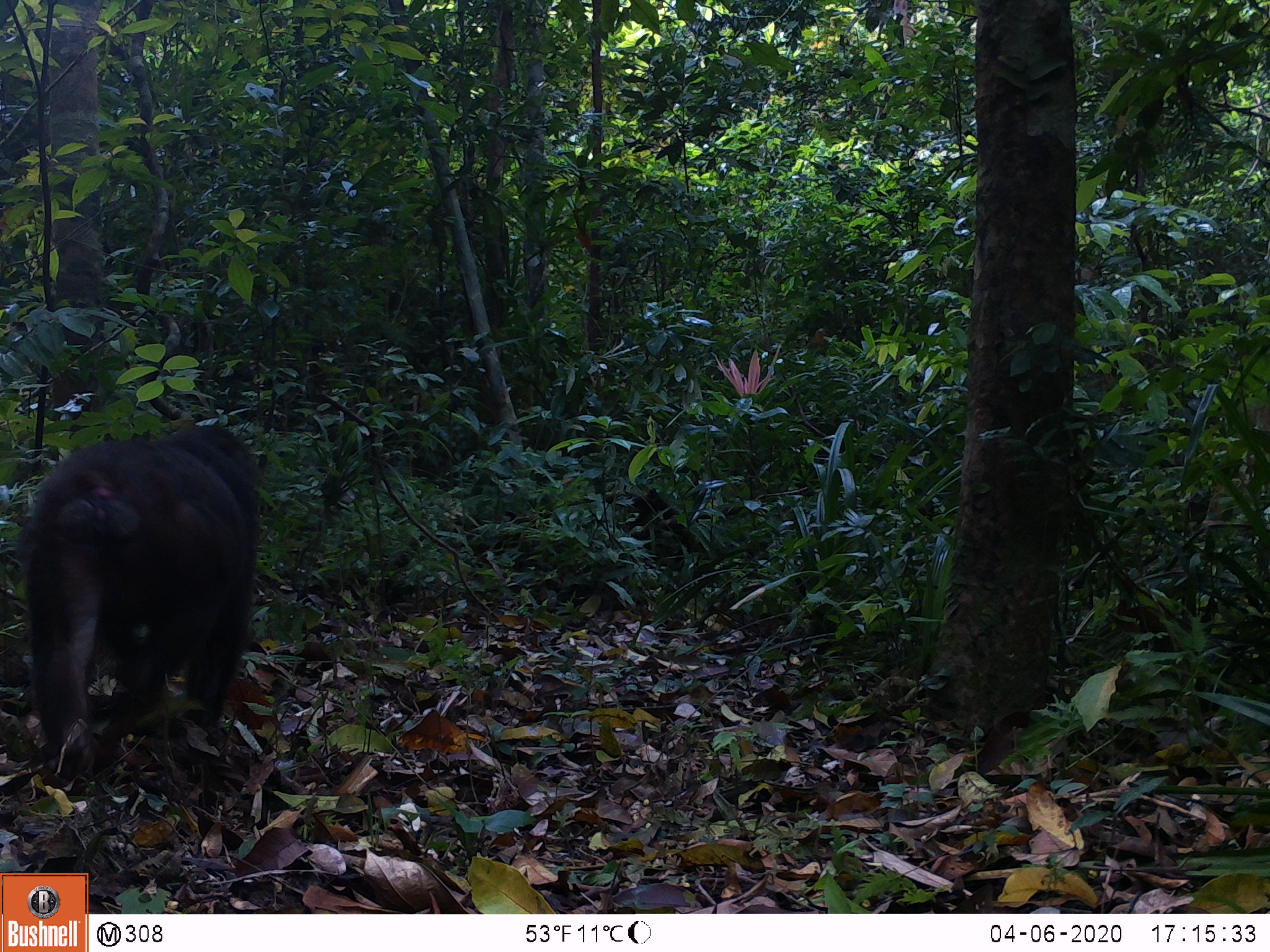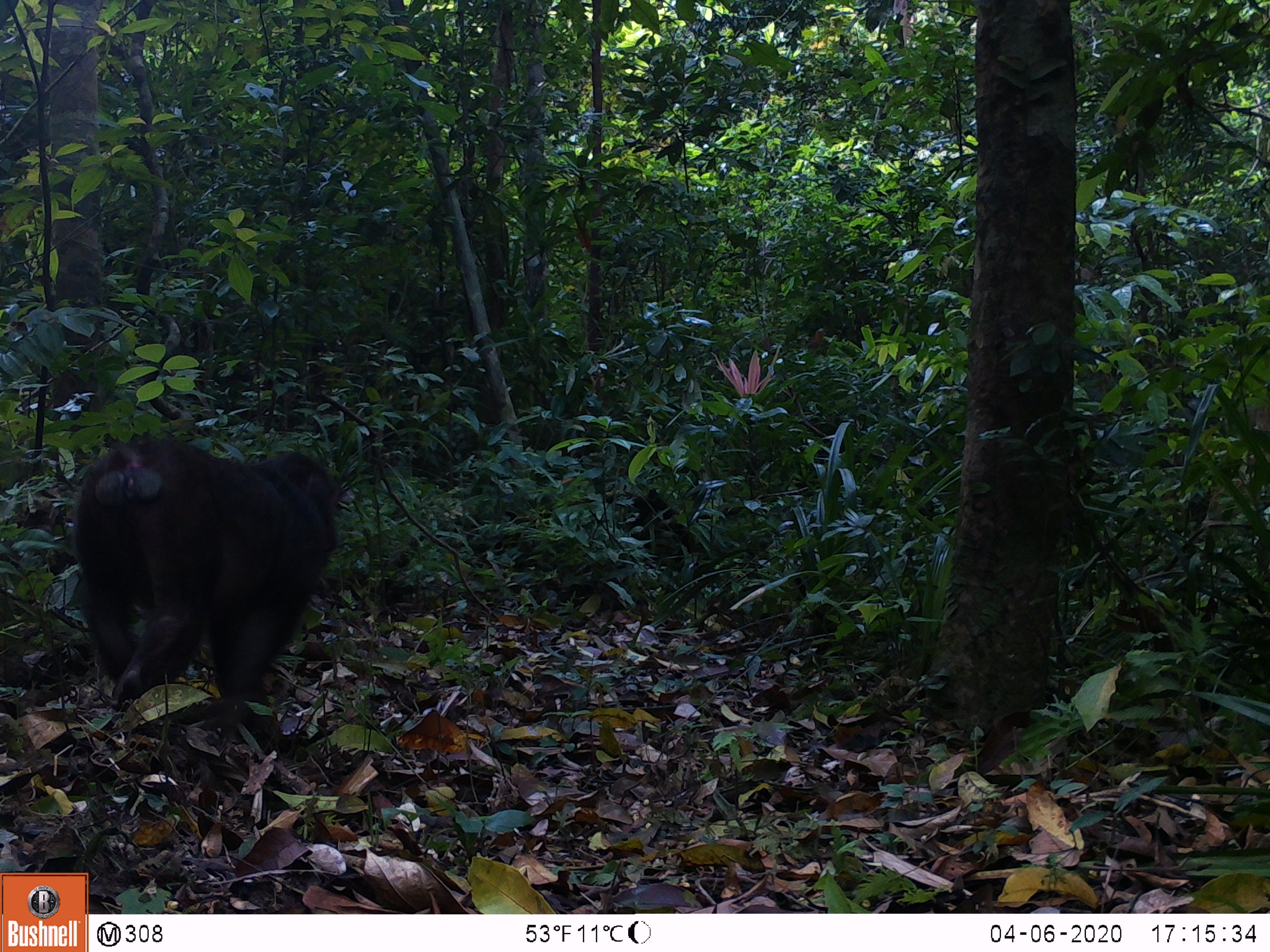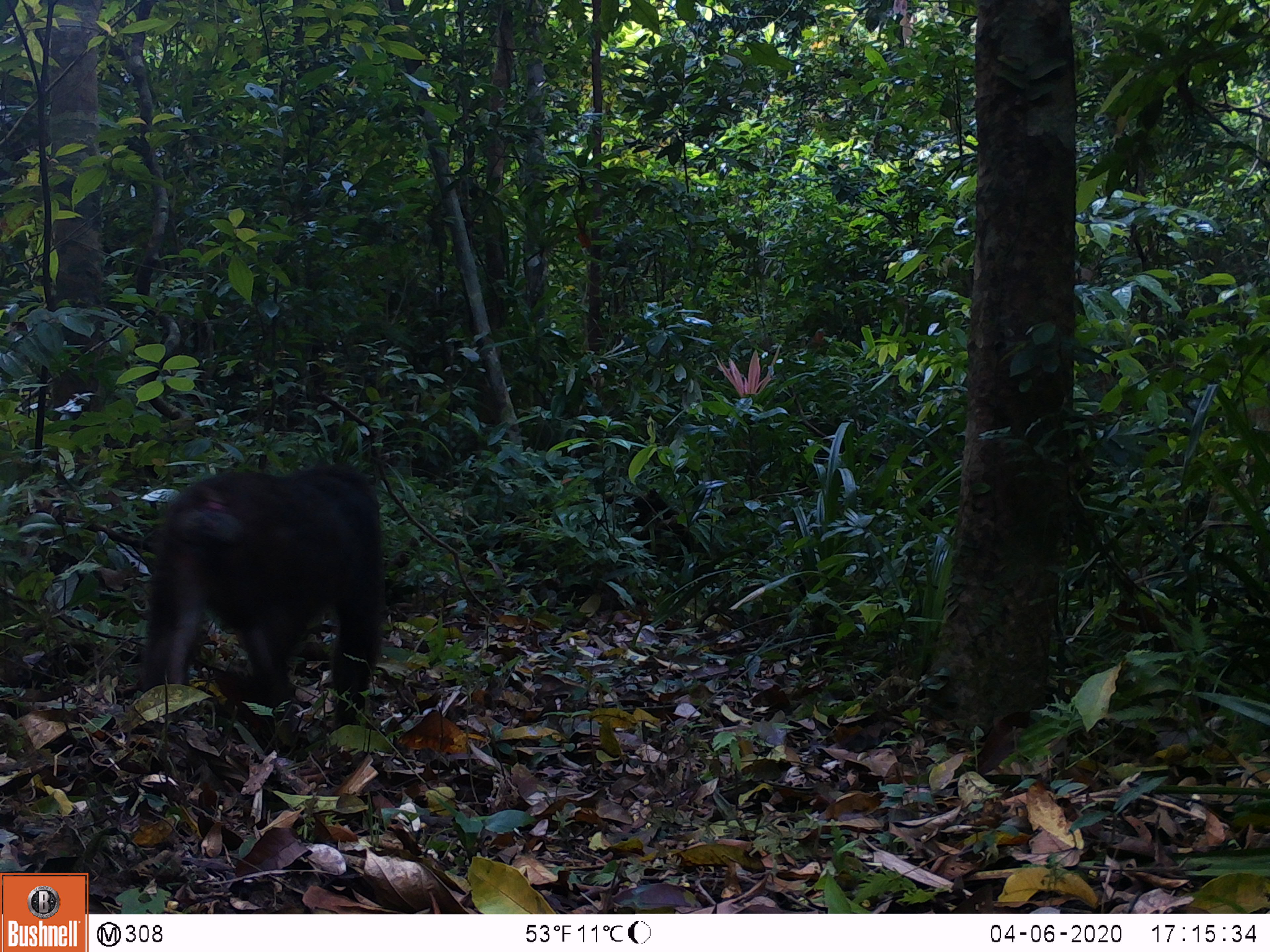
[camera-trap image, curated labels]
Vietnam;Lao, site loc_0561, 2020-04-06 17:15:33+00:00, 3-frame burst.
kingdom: Animalia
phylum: Chordata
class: Mammalia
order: Primates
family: Cercopithecidae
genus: Macaca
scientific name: Macaca arctoides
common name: stump-tailed macaque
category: stump tailed macaque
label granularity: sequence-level